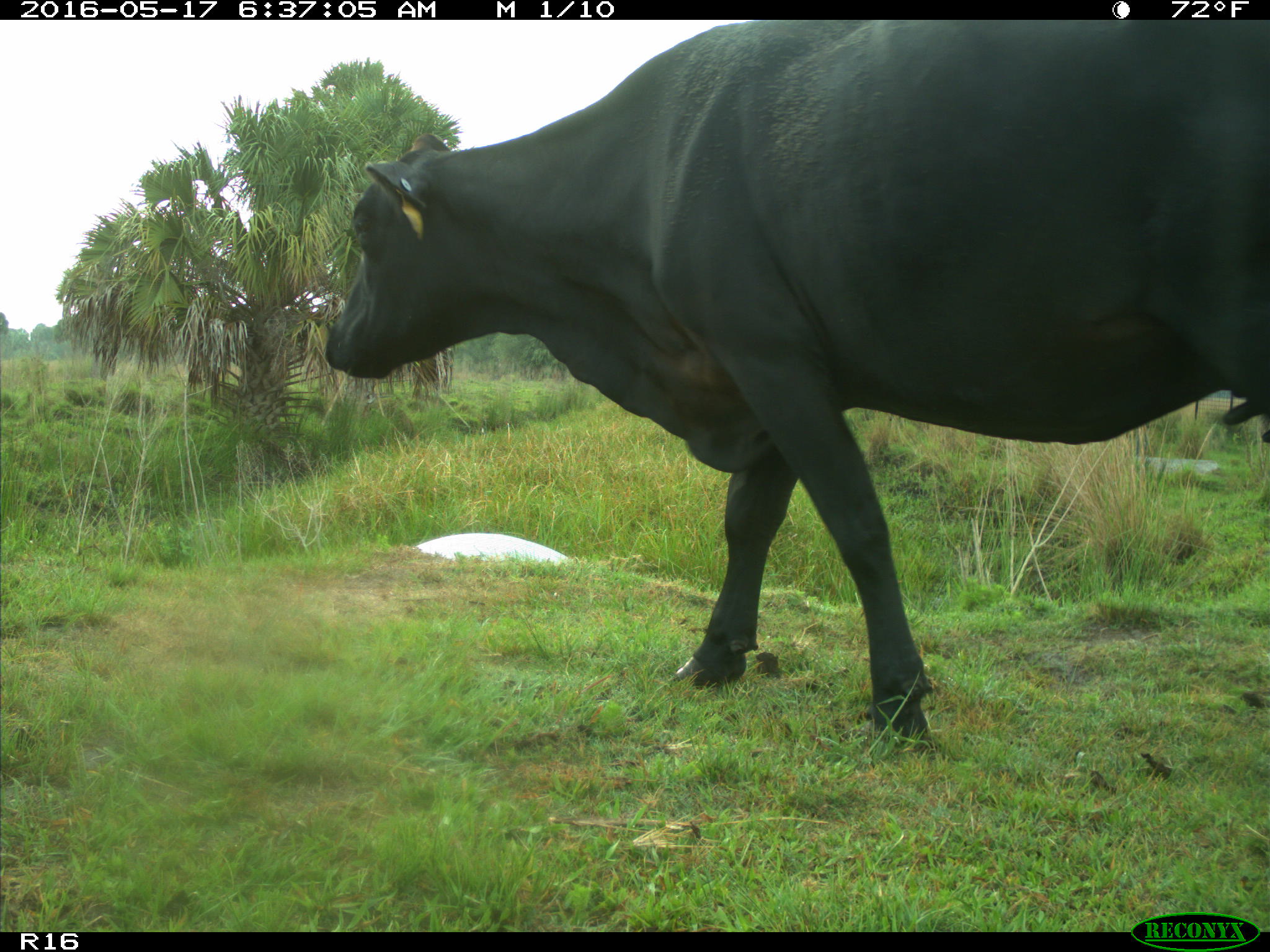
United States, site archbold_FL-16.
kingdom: Animalia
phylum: Chordata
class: Mammalia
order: Artiodactyla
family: Bovidae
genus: Bos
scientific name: Bos taurus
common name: domestic cow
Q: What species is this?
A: Bos taurus (domestic cow).